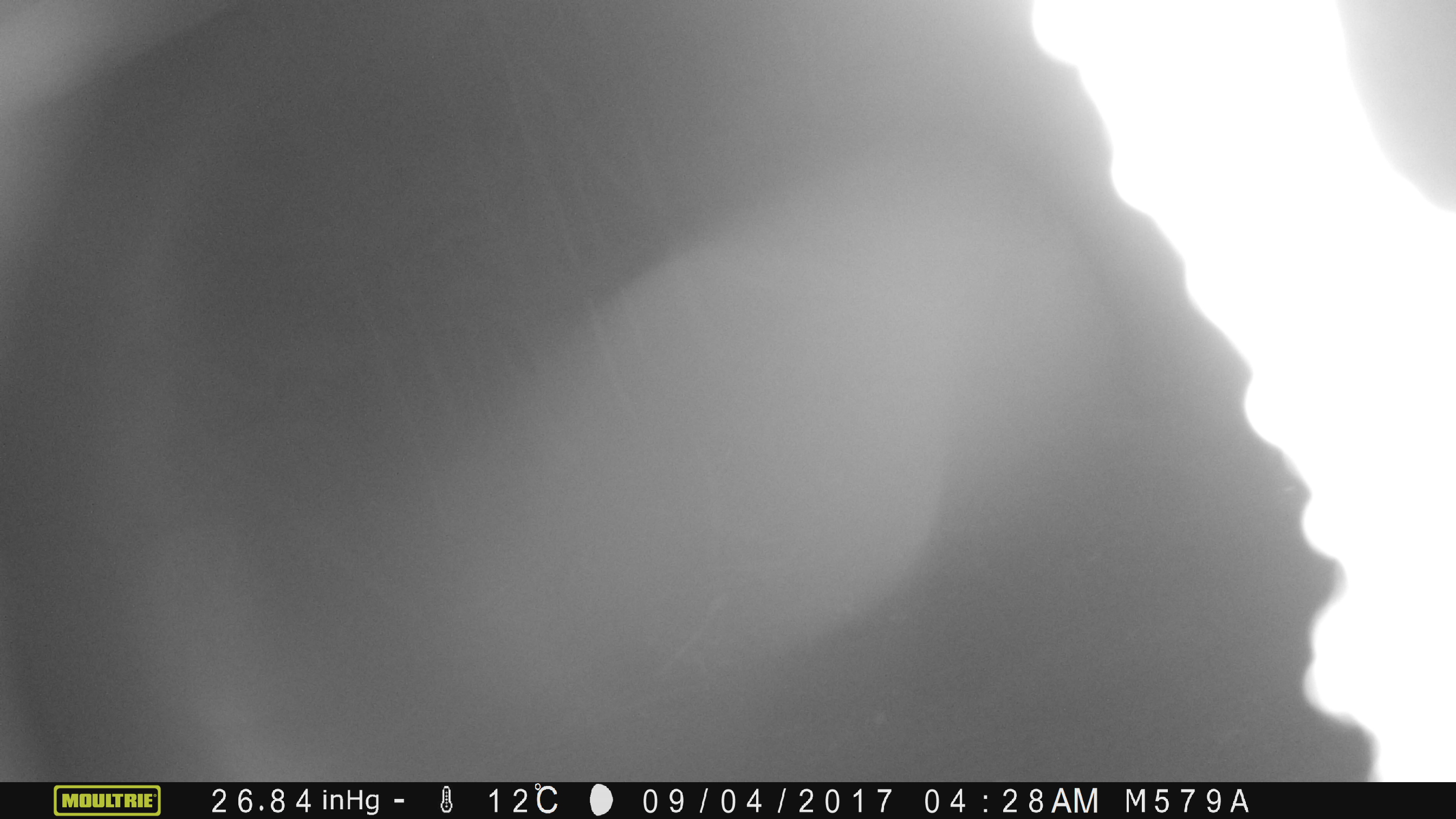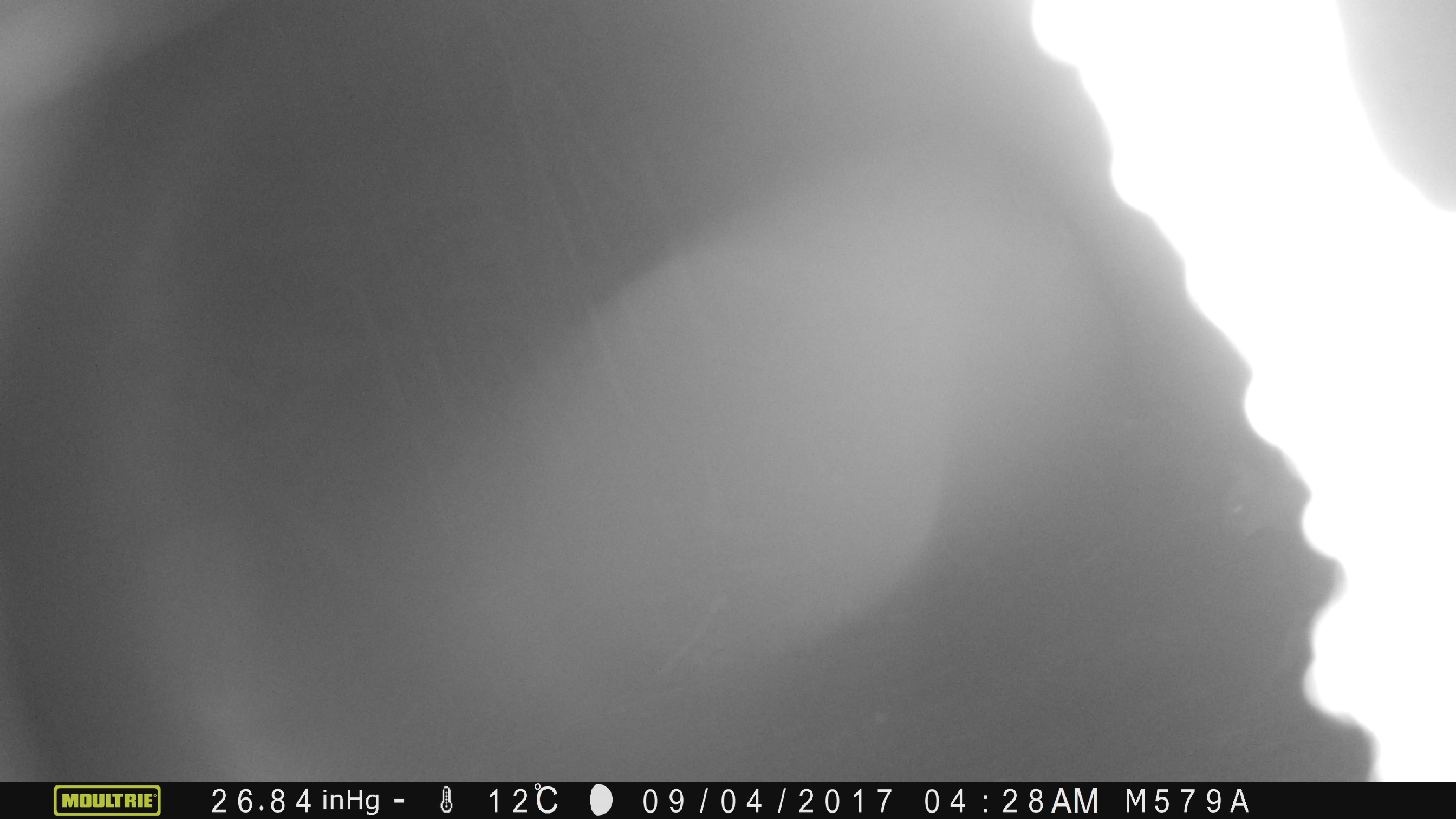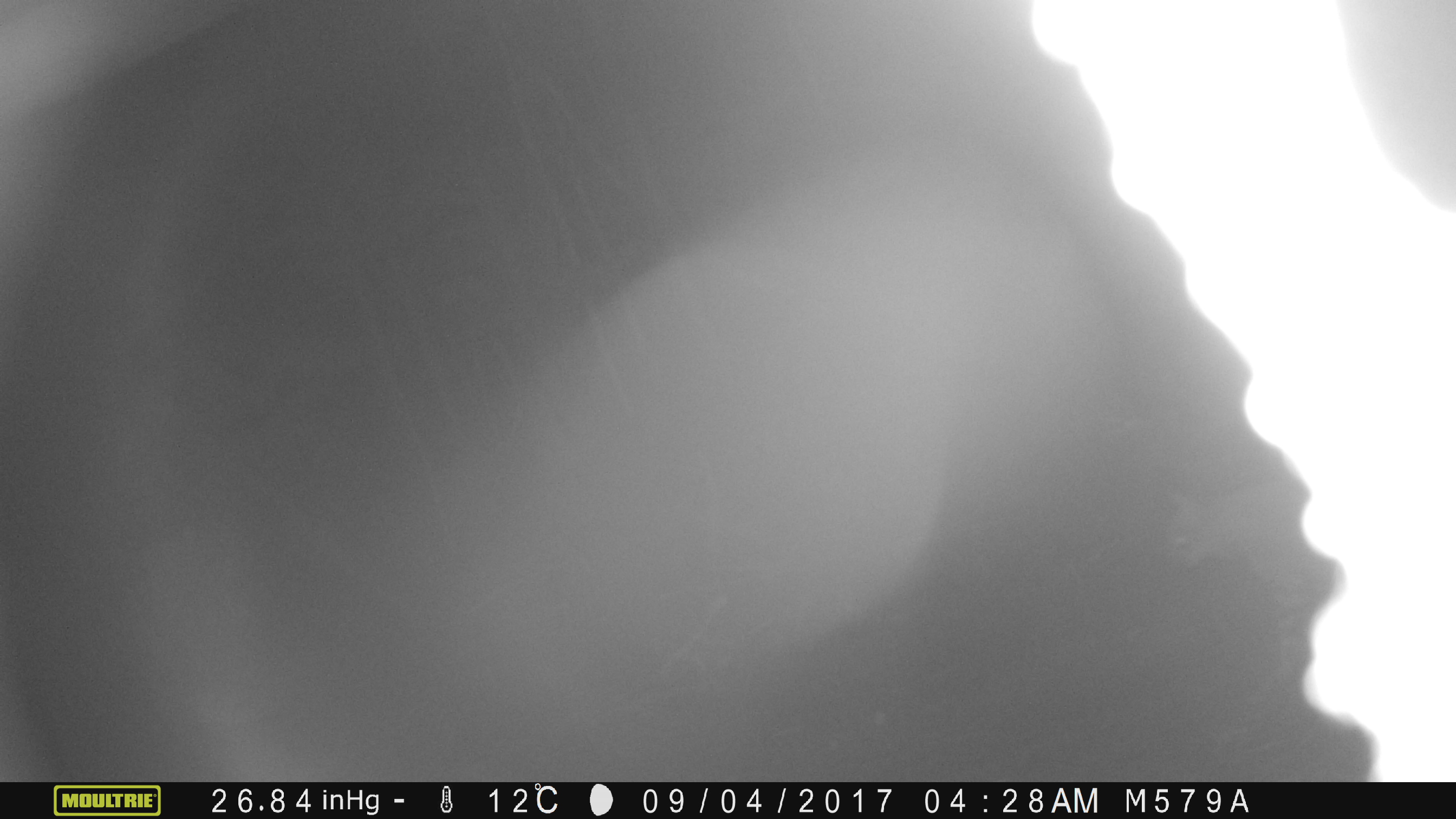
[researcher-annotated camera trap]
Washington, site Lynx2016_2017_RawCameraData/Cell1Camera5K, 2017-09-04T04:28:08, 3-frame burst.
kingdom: Animalia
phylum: Chordata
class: Mammalia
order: Carnivora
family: Felidae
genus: Lynx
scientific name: Lynx rufus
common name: bobcat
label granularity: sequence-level